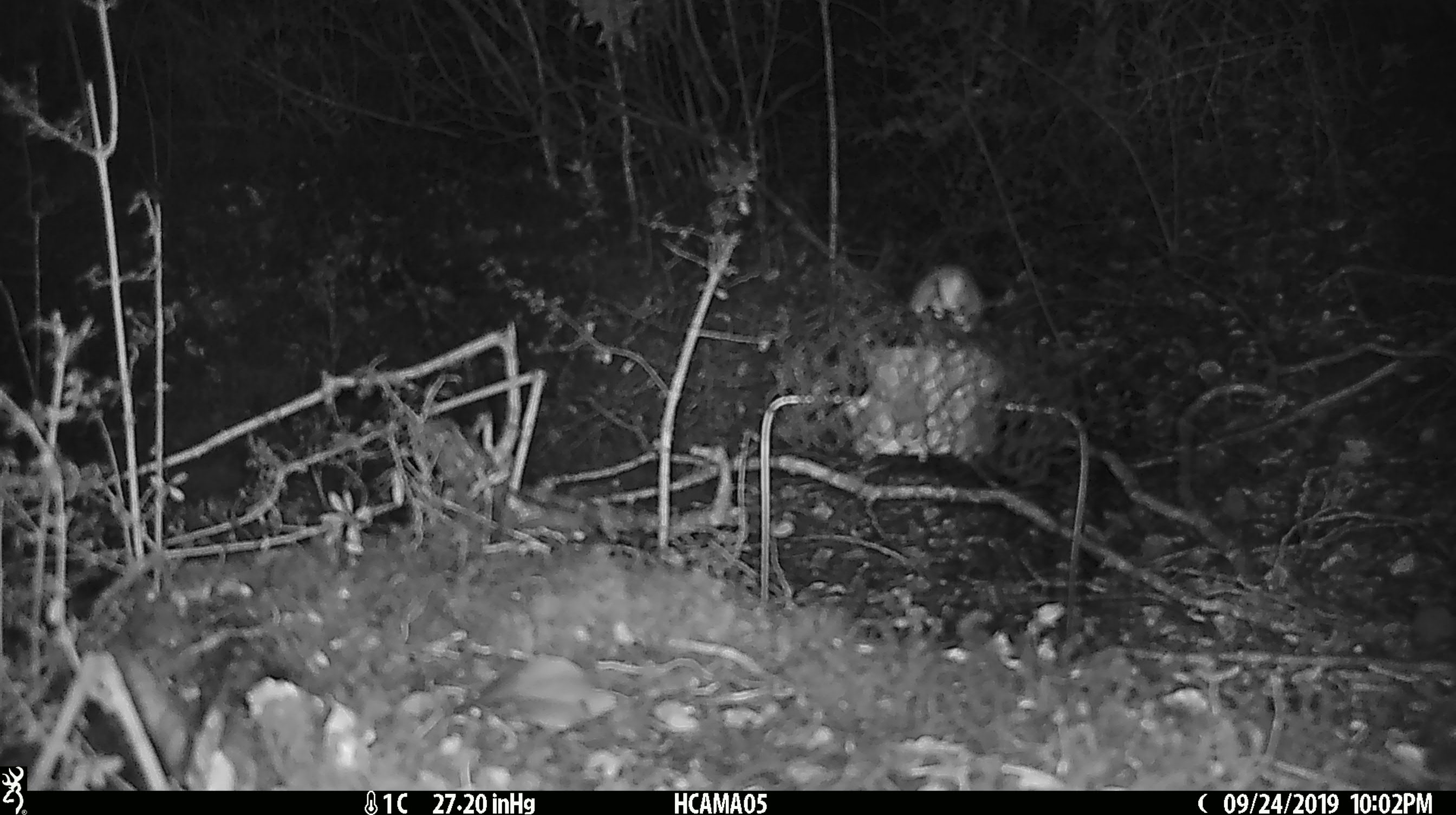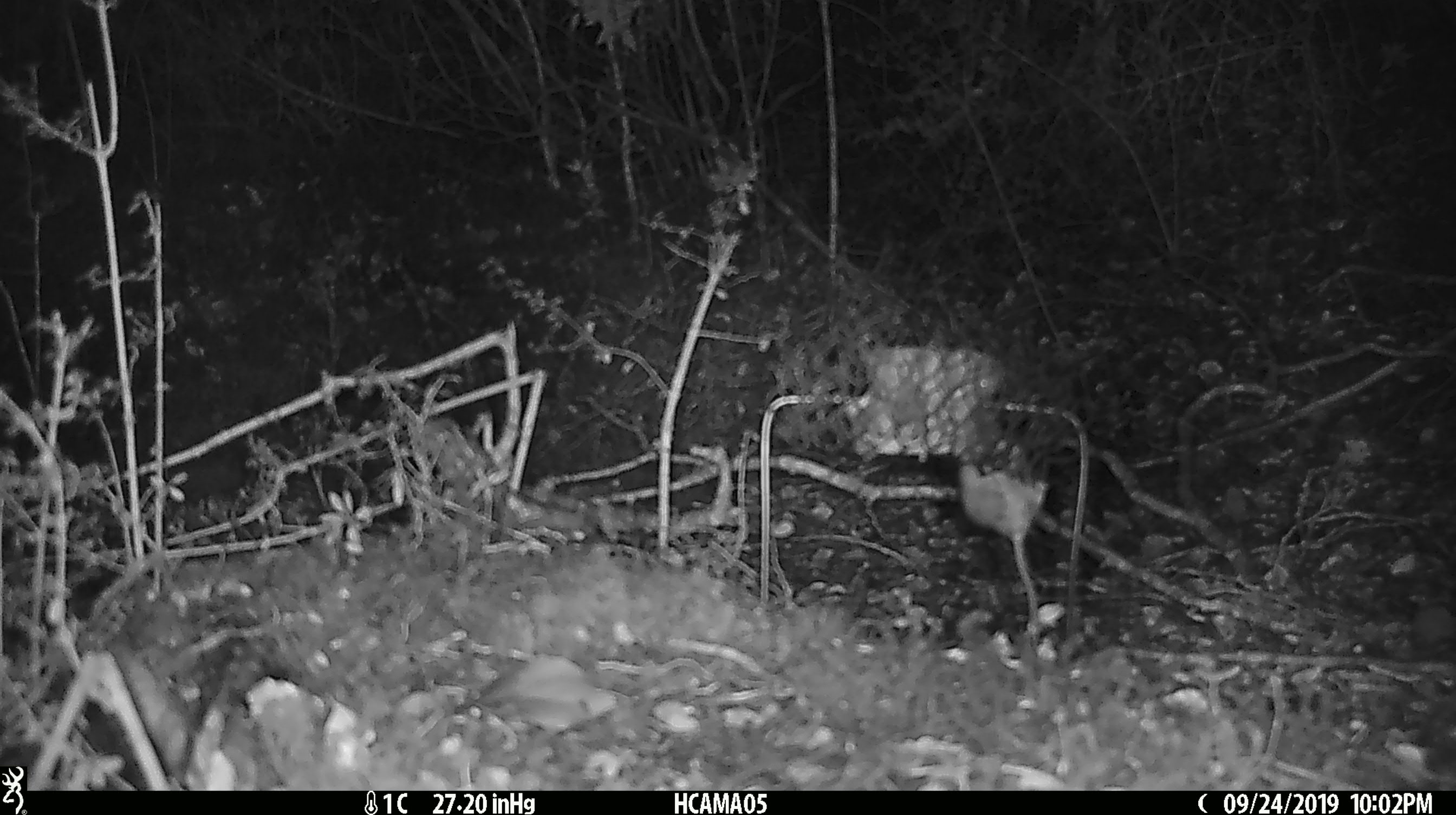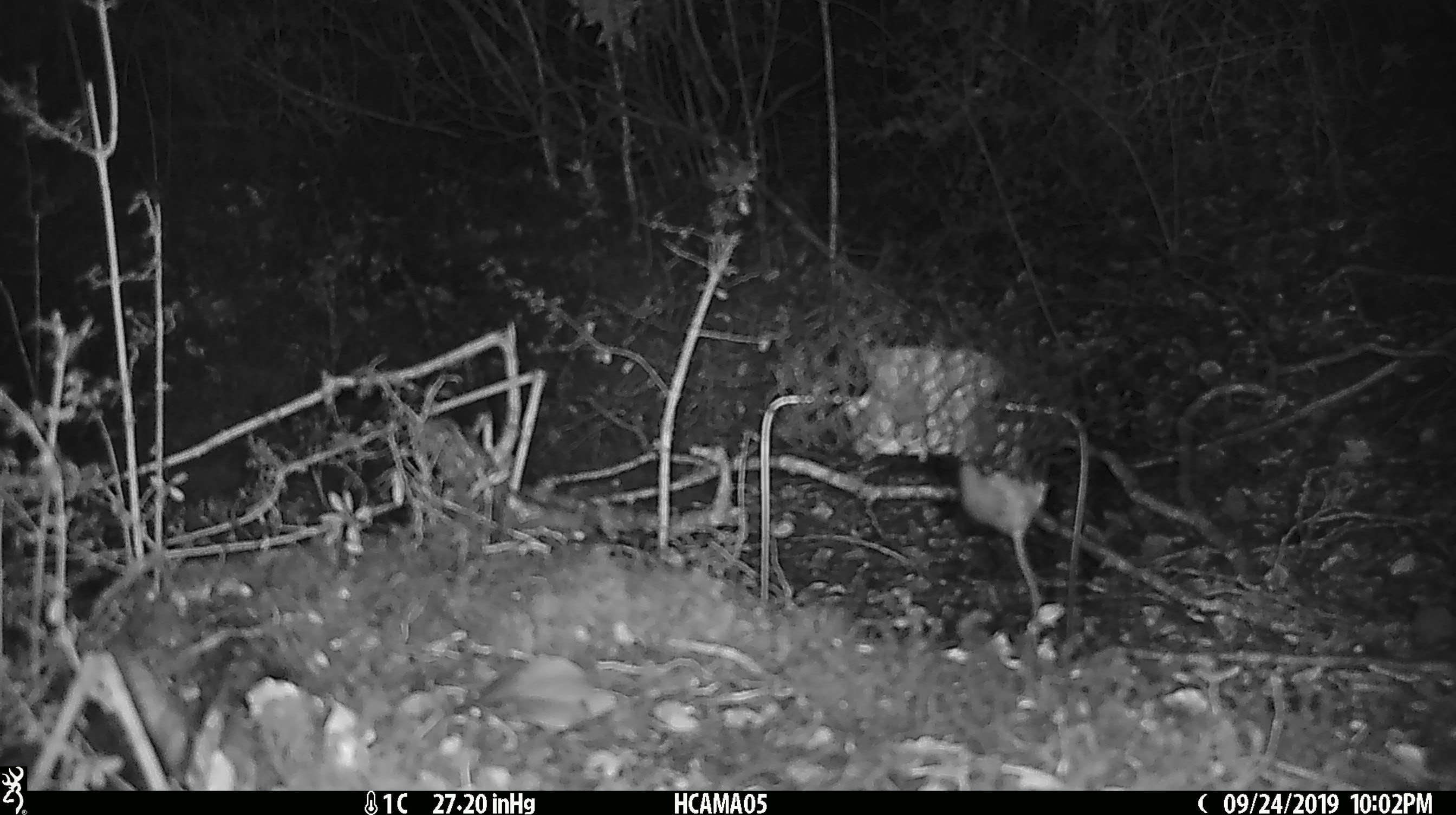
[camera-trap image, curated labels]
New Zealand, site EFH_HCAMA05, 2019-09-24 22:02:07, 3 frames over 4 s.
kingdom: Animalia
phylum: Chordata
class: Mammalia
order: Rodentia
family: Muridae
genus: Mus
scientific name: Mus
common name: mouse